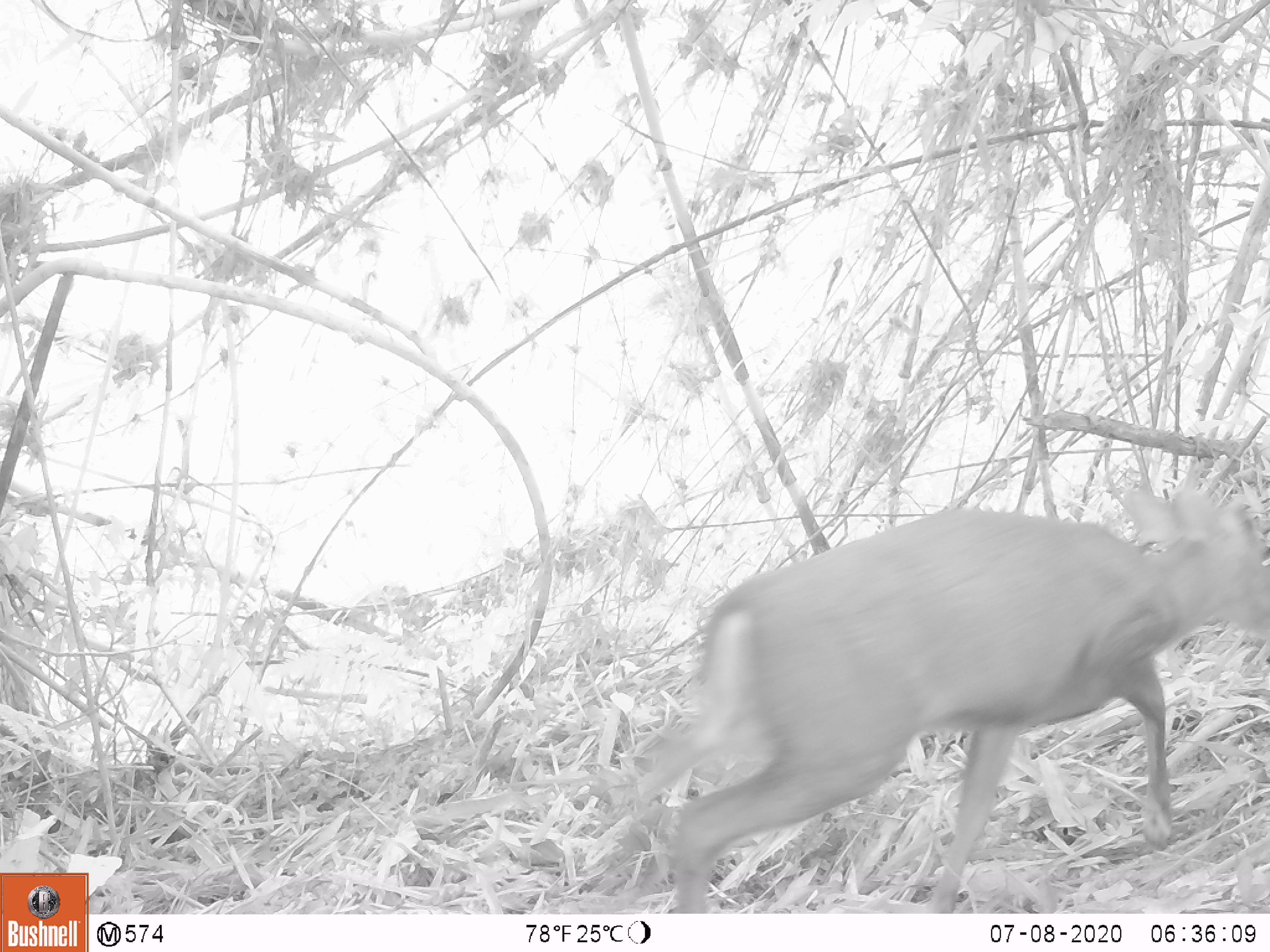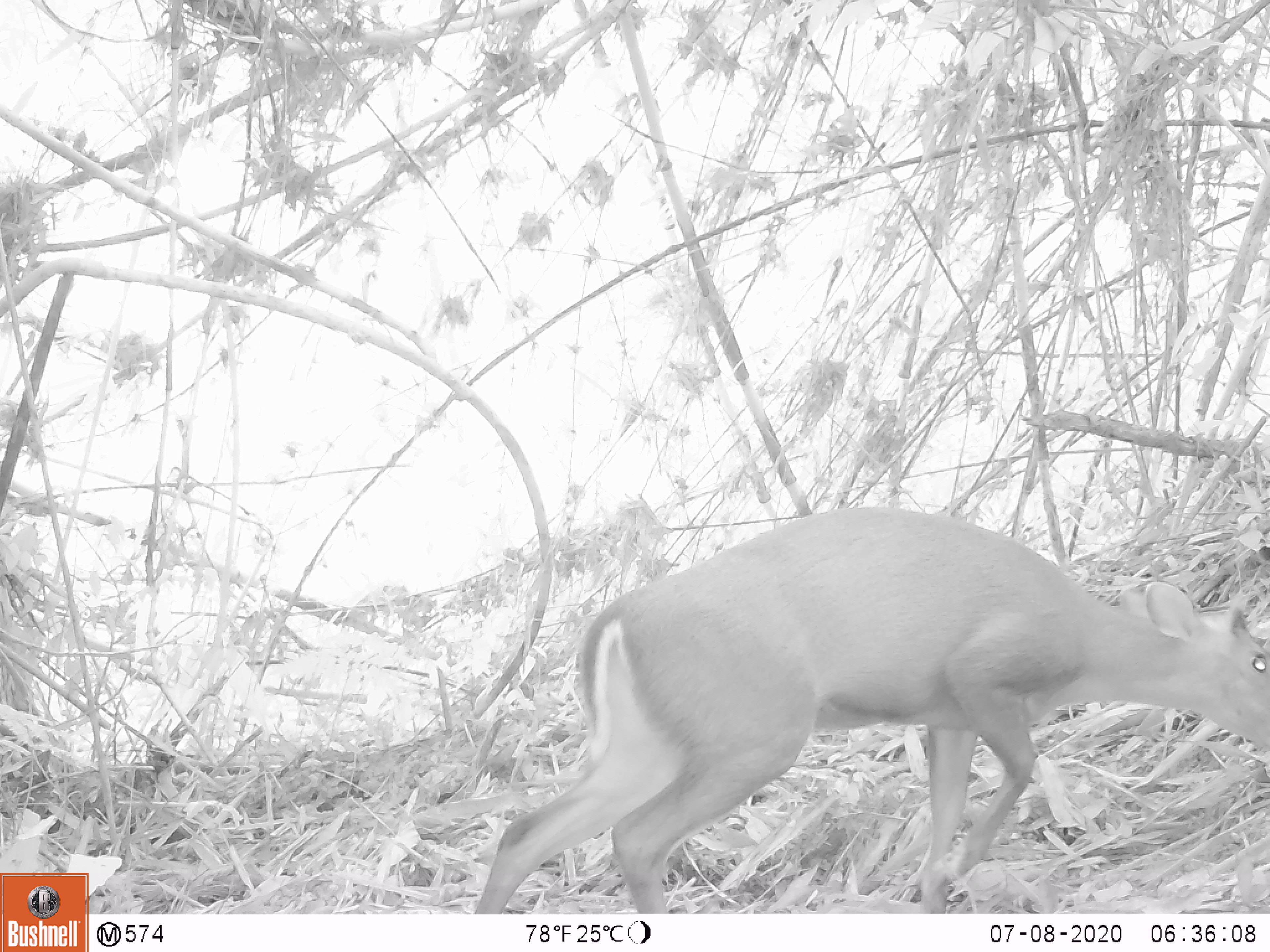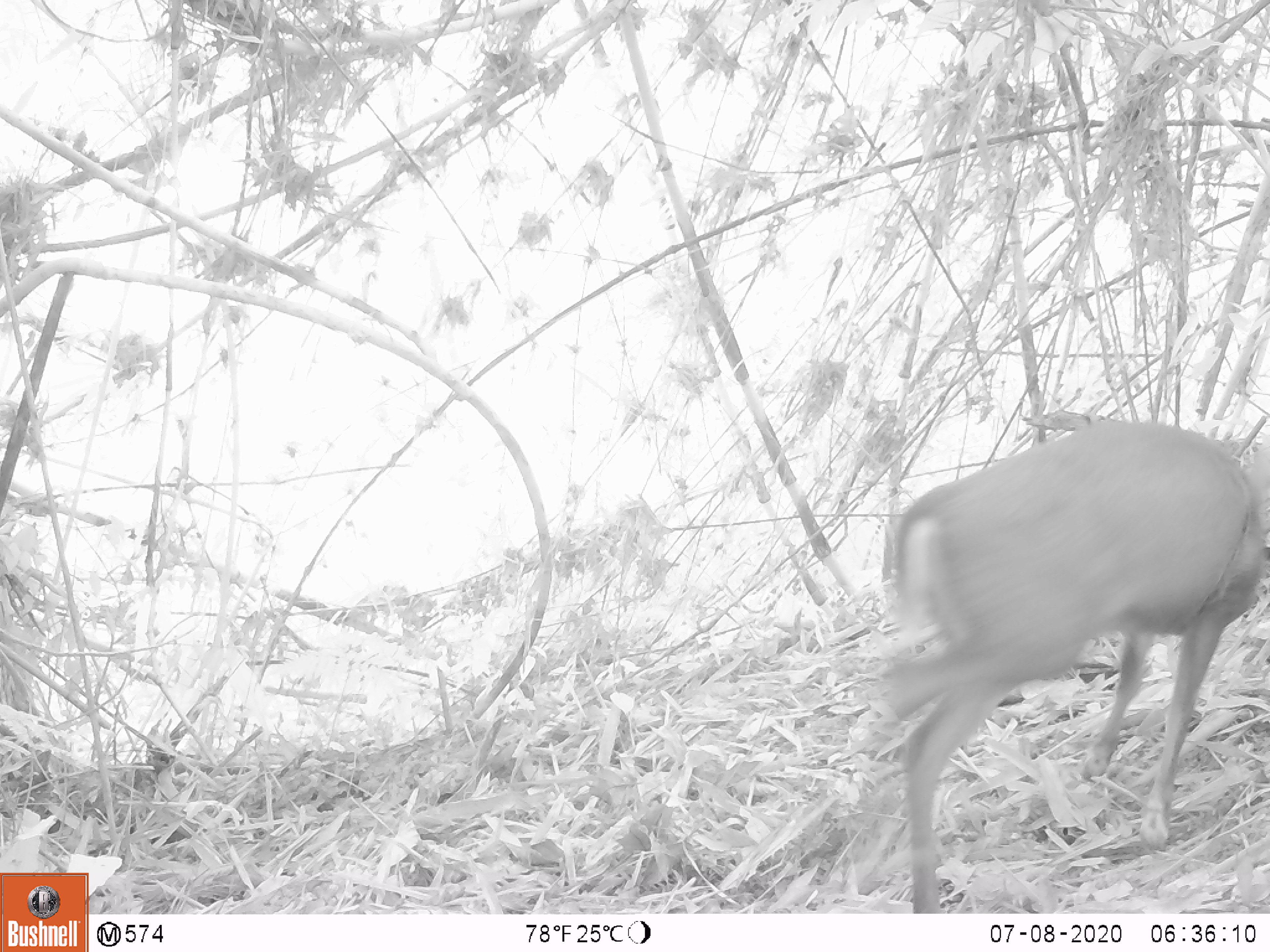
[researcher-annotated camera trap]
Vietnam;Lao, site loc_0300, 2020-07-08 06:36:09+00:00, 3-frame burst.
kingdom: Animalia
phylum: Chordata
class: Mammalia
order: Artiodactyla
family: Cervidae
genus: Muntiacus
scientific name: Muntiacus rooseveltorum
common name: roosevelt's muntjac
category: roosevelts muntjac group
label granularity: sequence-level